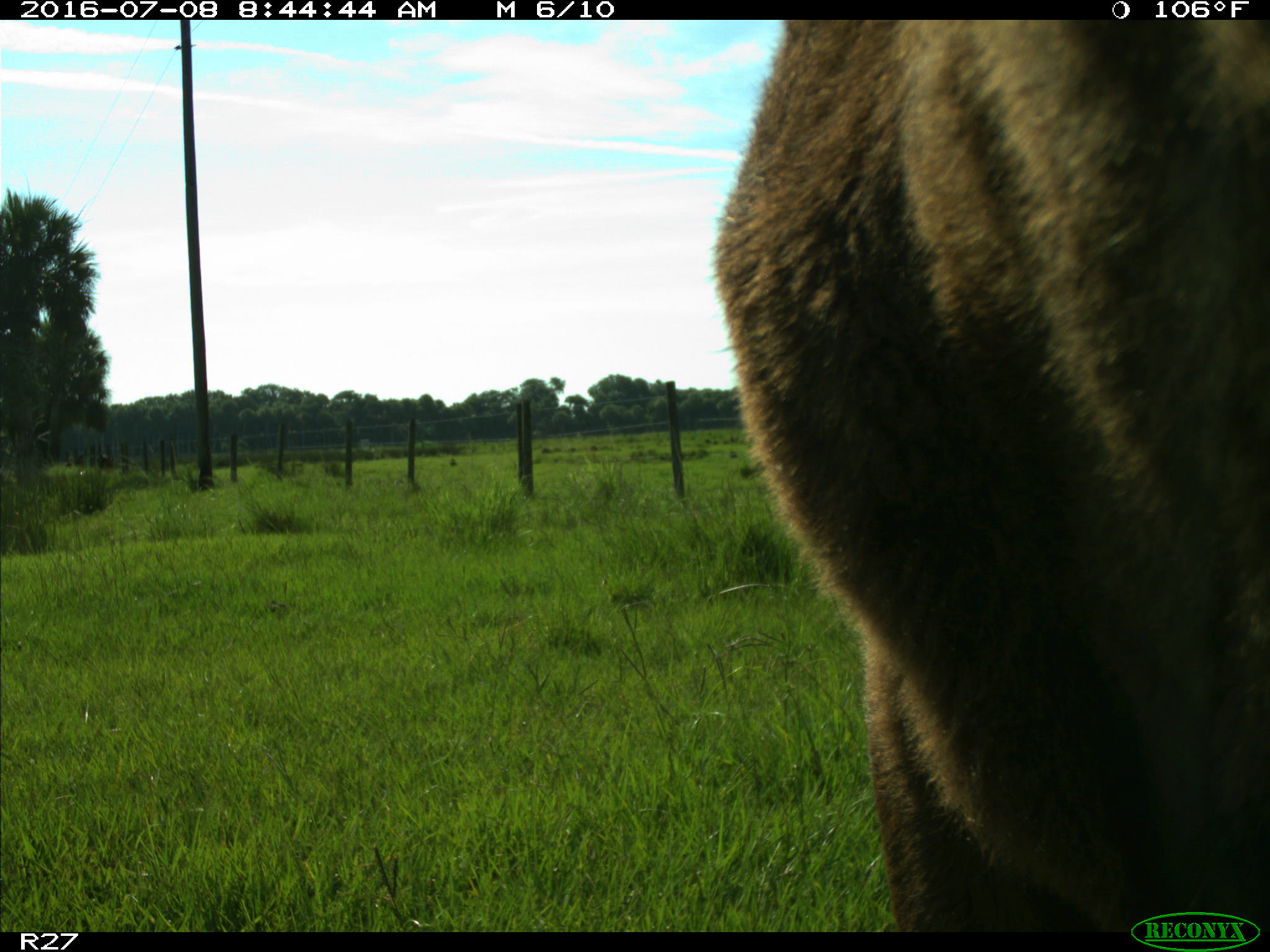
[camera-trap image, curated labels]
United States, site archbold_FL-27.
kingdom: Animalia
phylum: Chordata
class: Mammalia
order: Artiodactyla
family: Bovidae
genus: Bos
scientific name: Bos taurus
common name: domestic cow